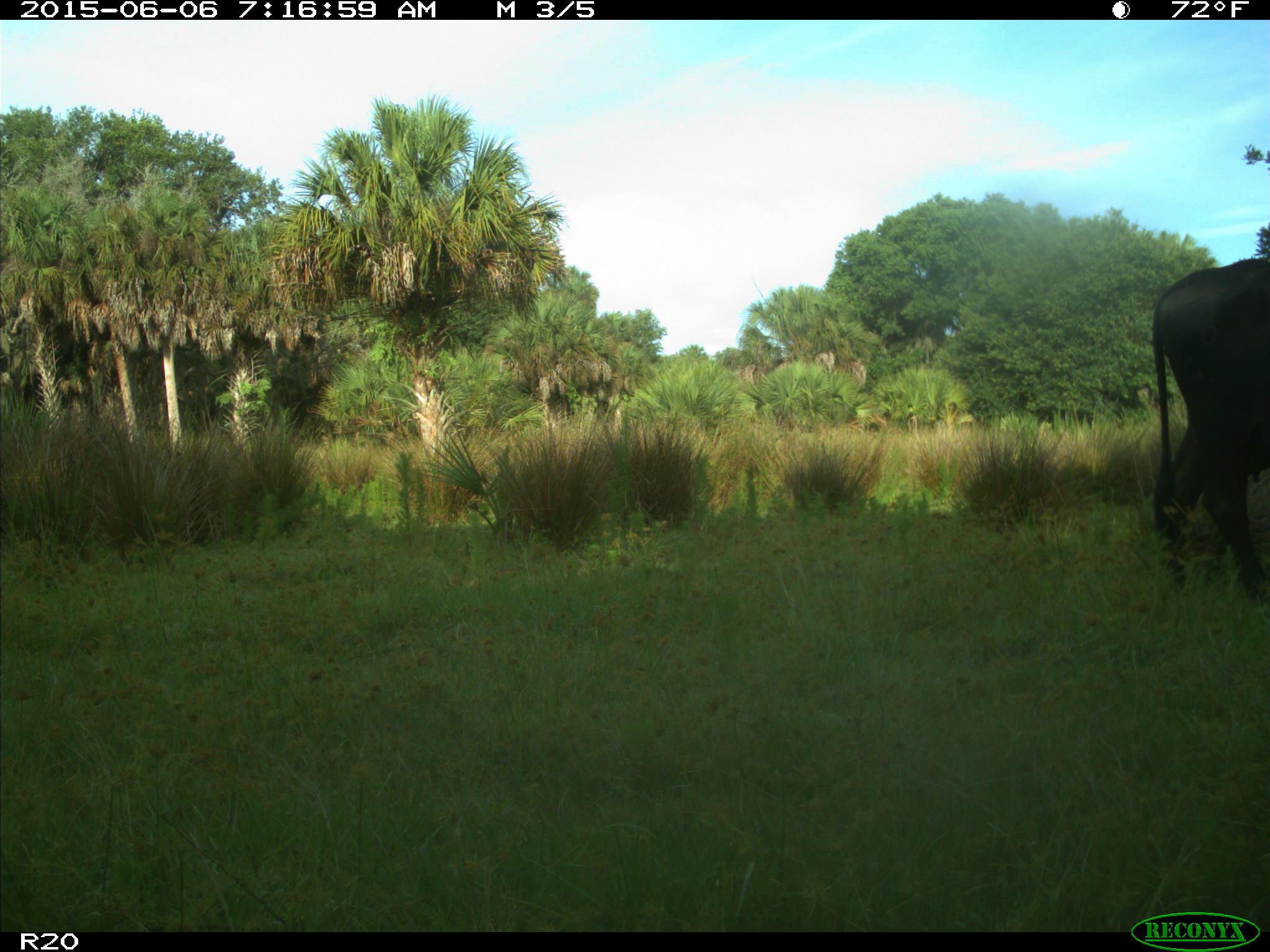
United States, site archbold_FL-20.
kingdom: Animalia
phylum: Chordata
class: Mammalia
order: Artiodactyla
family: Bovidae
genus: Bos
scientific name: Bos taurus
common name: domestic cow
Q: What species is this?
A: Bos taurus (domestic cow).